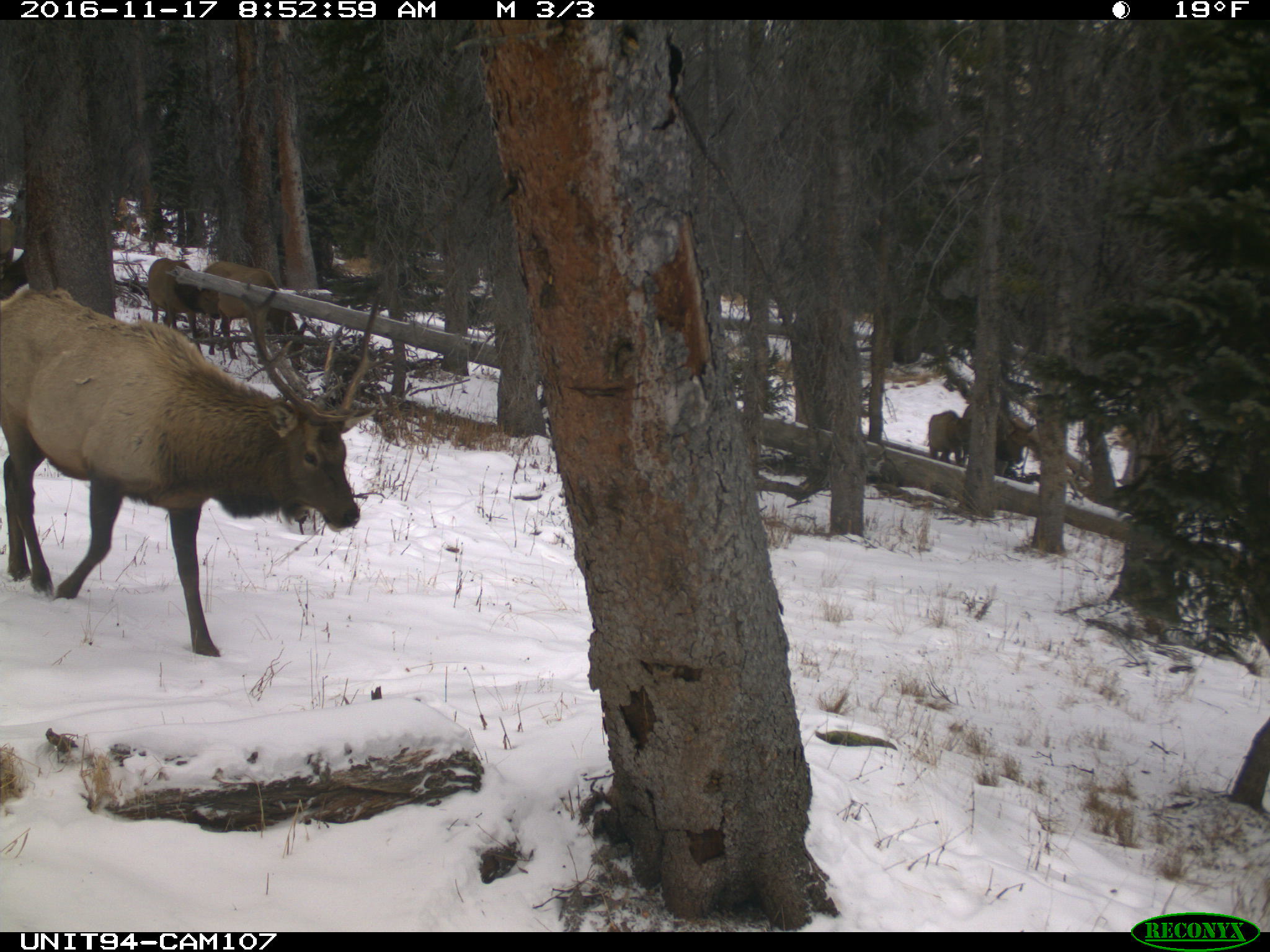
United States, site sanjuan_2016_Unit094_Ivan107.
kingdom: Animalia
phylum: Chordata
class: Mammalia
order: Artiodactyla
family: Cervidae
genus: Cervus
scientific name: Cervus elaphus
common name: red deer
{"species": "Cervus elaphus (red deer)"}